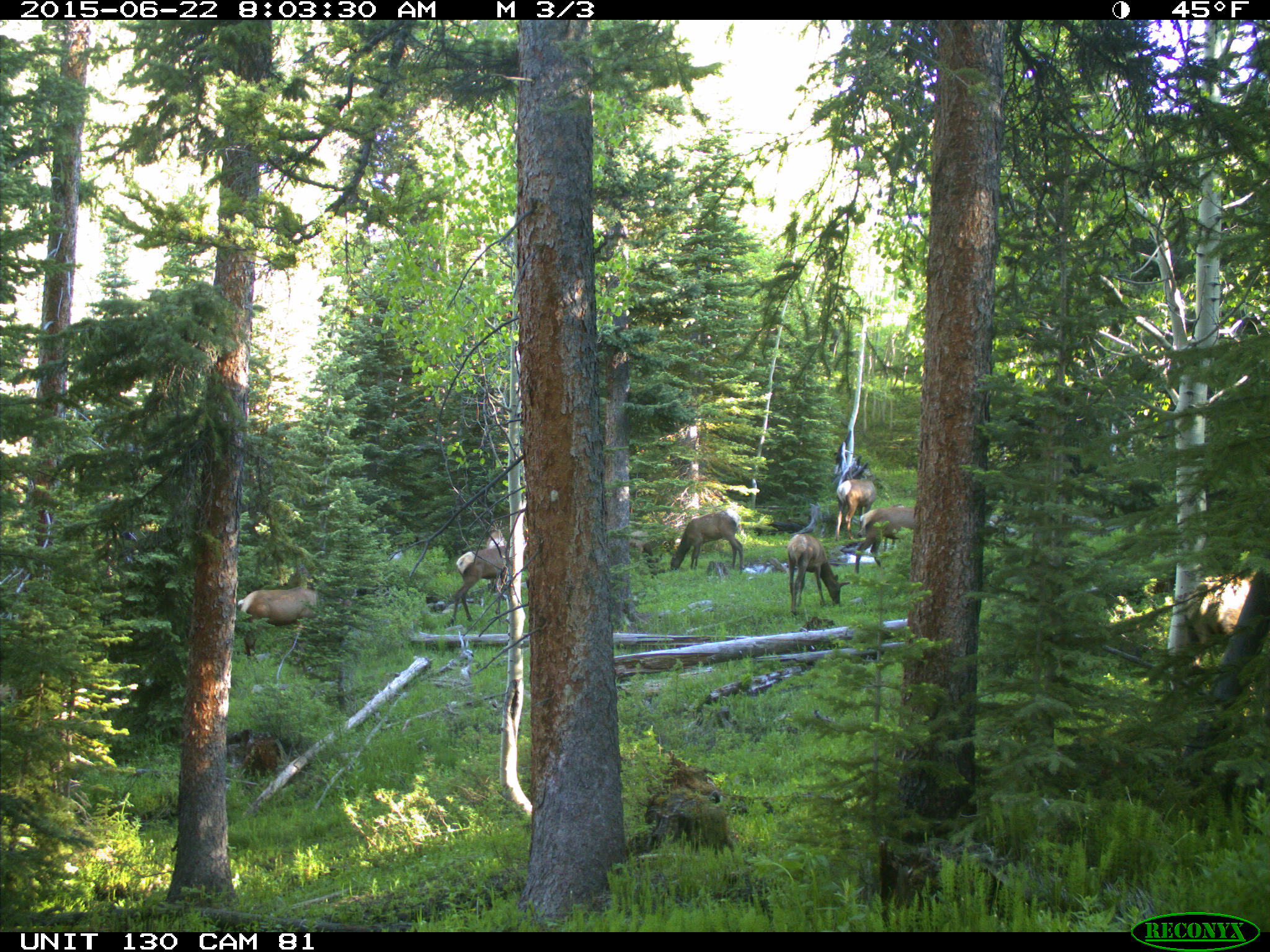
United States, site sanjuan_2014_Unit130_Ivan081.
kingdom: Animalia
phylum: Chordata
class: Mammalia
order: Artiodactyla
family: Cervidae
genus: Cervus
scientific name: Cervus elaphus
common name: red deer